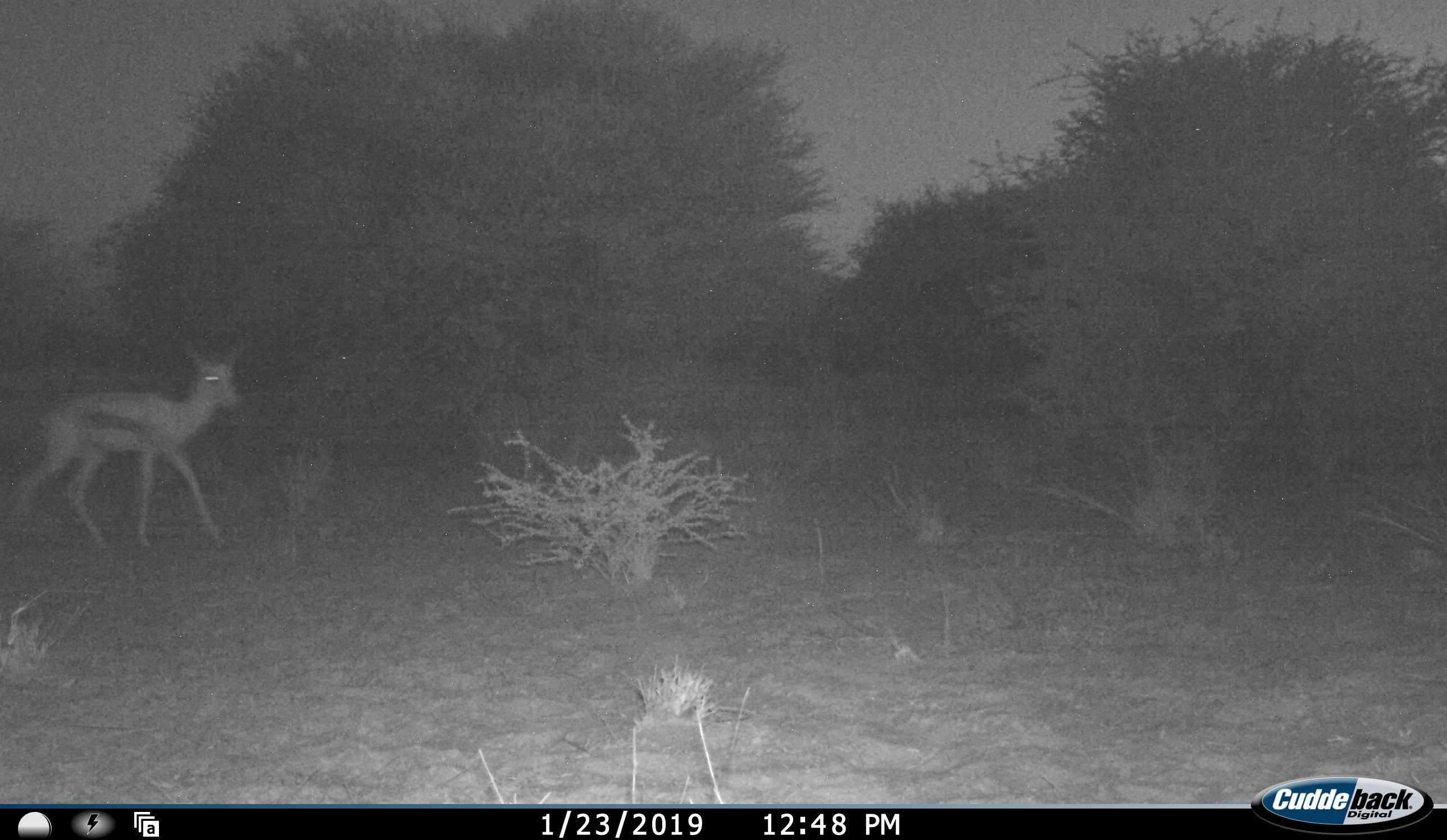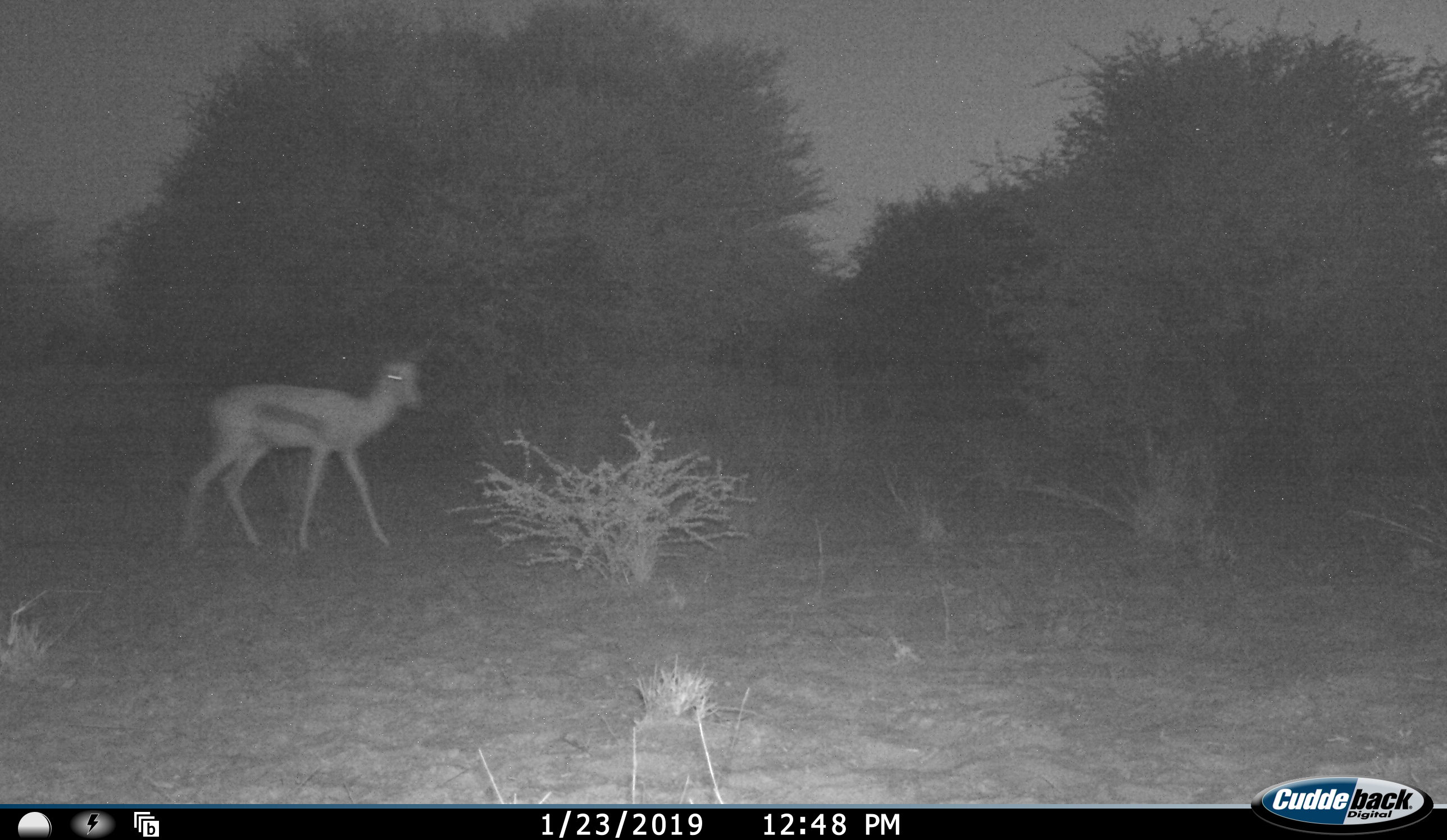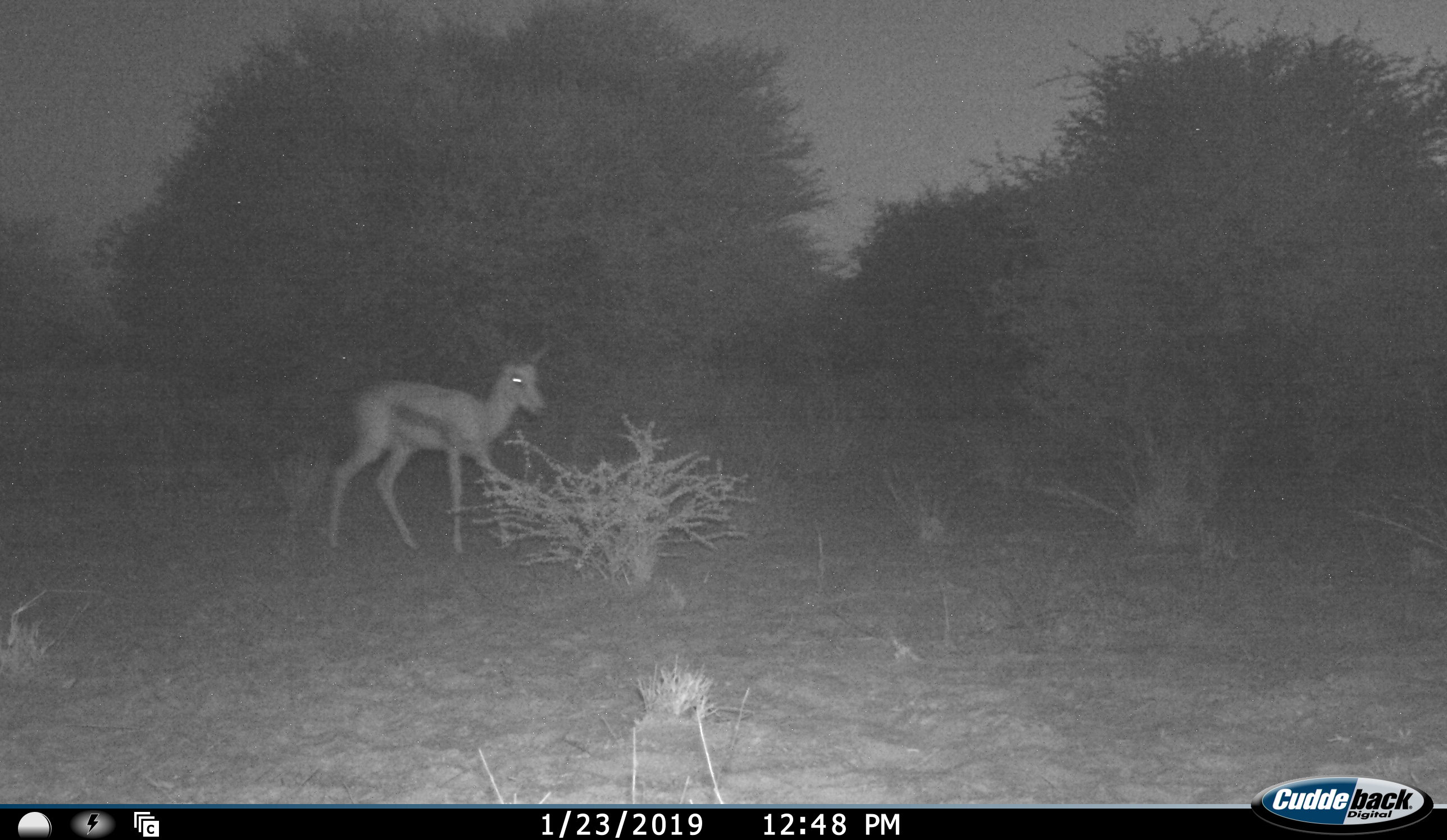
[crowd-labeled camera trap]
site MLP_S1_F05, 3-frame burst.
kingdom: Animalia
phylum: Chordata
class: Mammalia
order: Artiodactyla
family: Bovidae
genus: Antidorcas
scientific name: Antidorcas marsupialis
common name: springbok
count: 1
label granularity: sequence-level